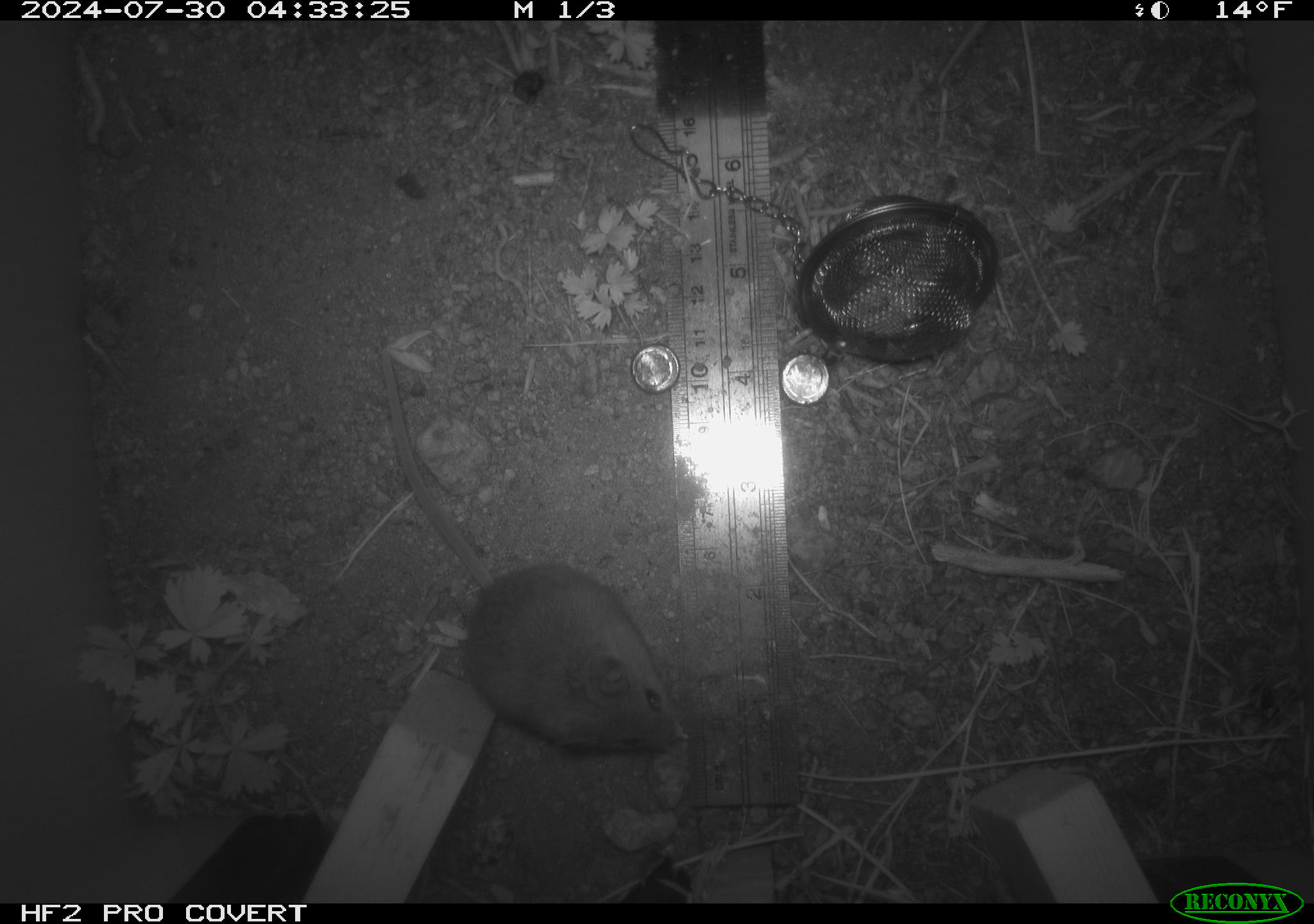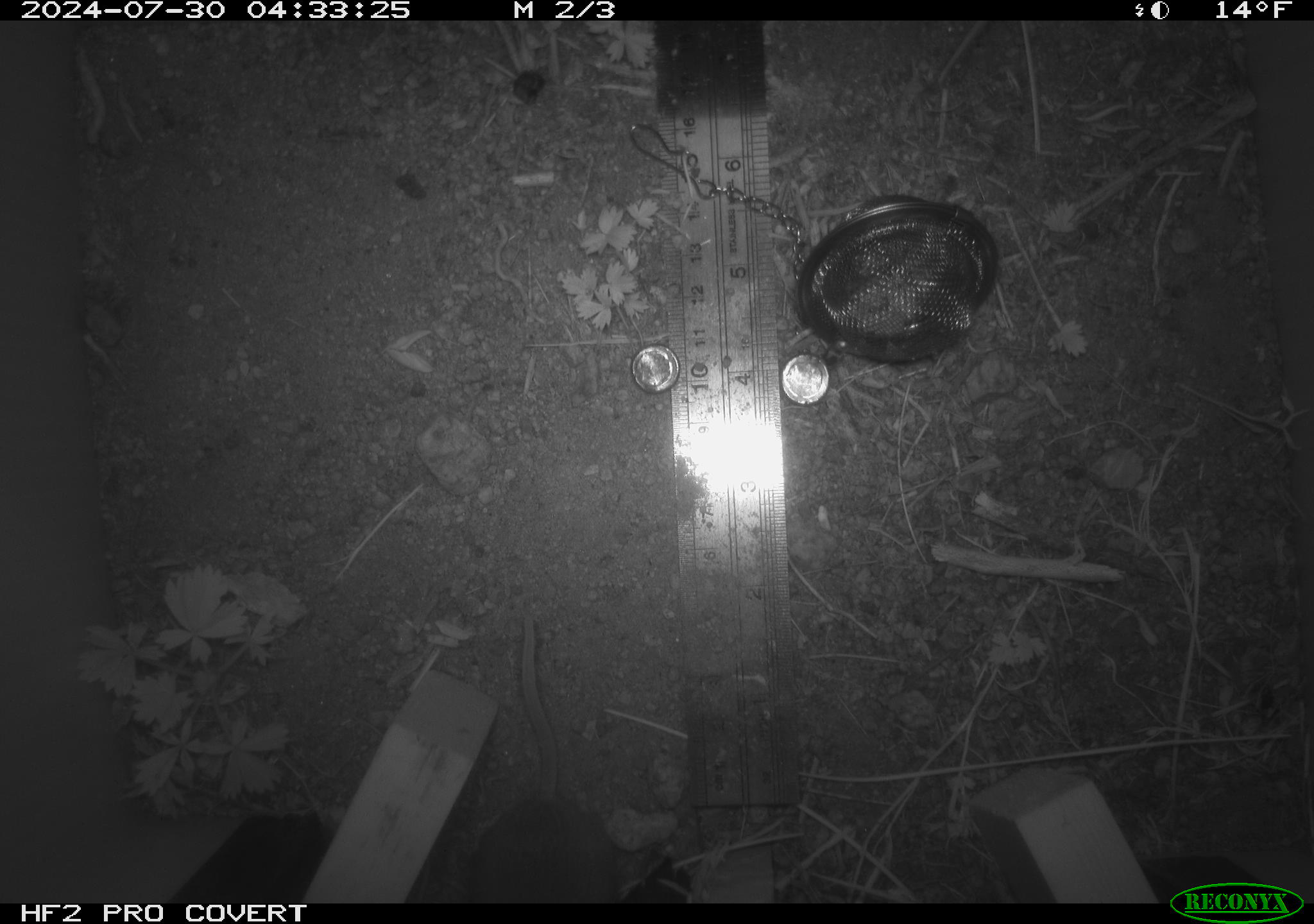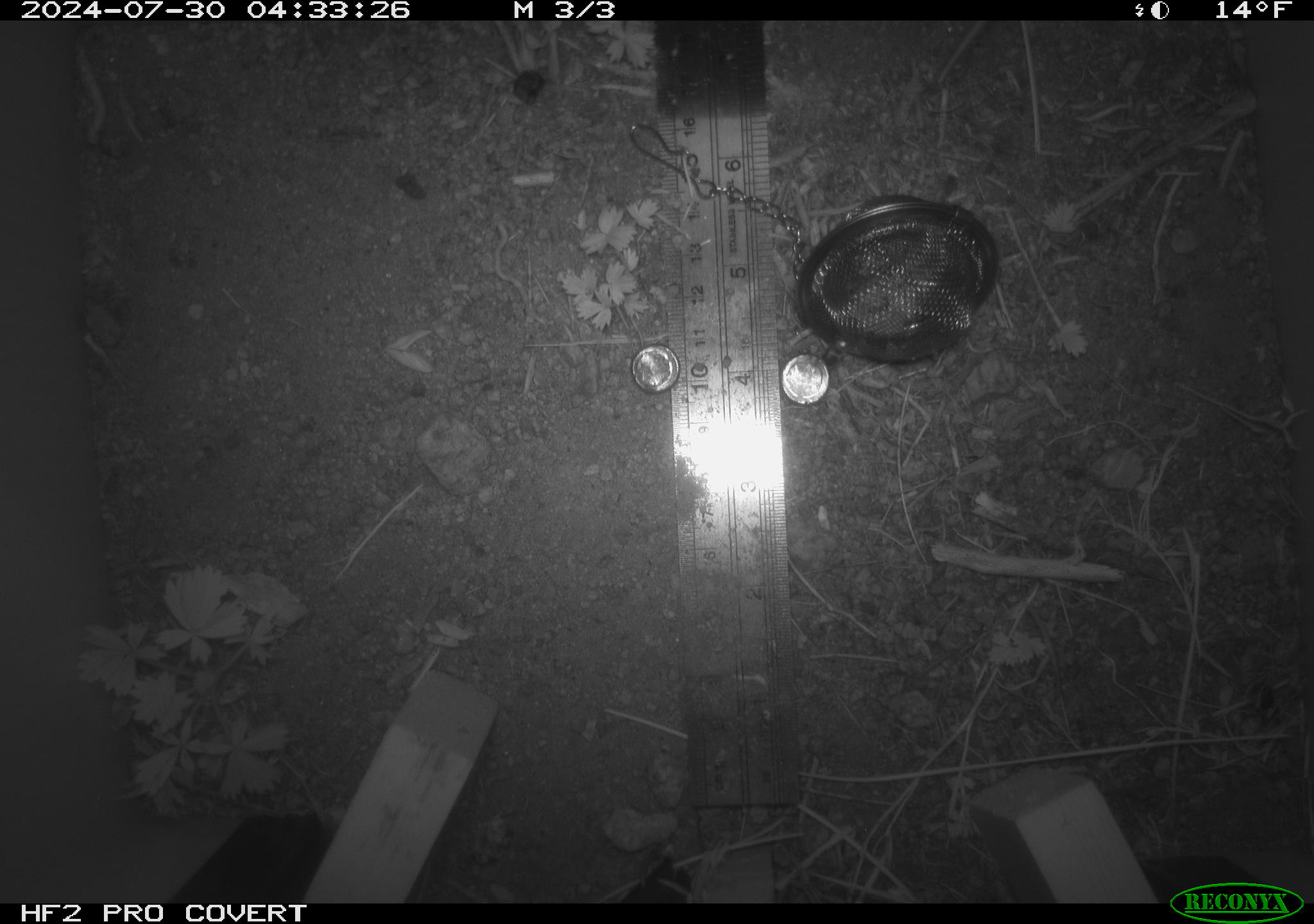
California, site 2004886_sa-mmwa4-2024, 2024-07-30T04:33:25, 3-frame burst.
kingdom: Animalia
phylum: Chordata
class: Mammalia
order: Rodentia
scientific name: Rodentia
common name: mouse species